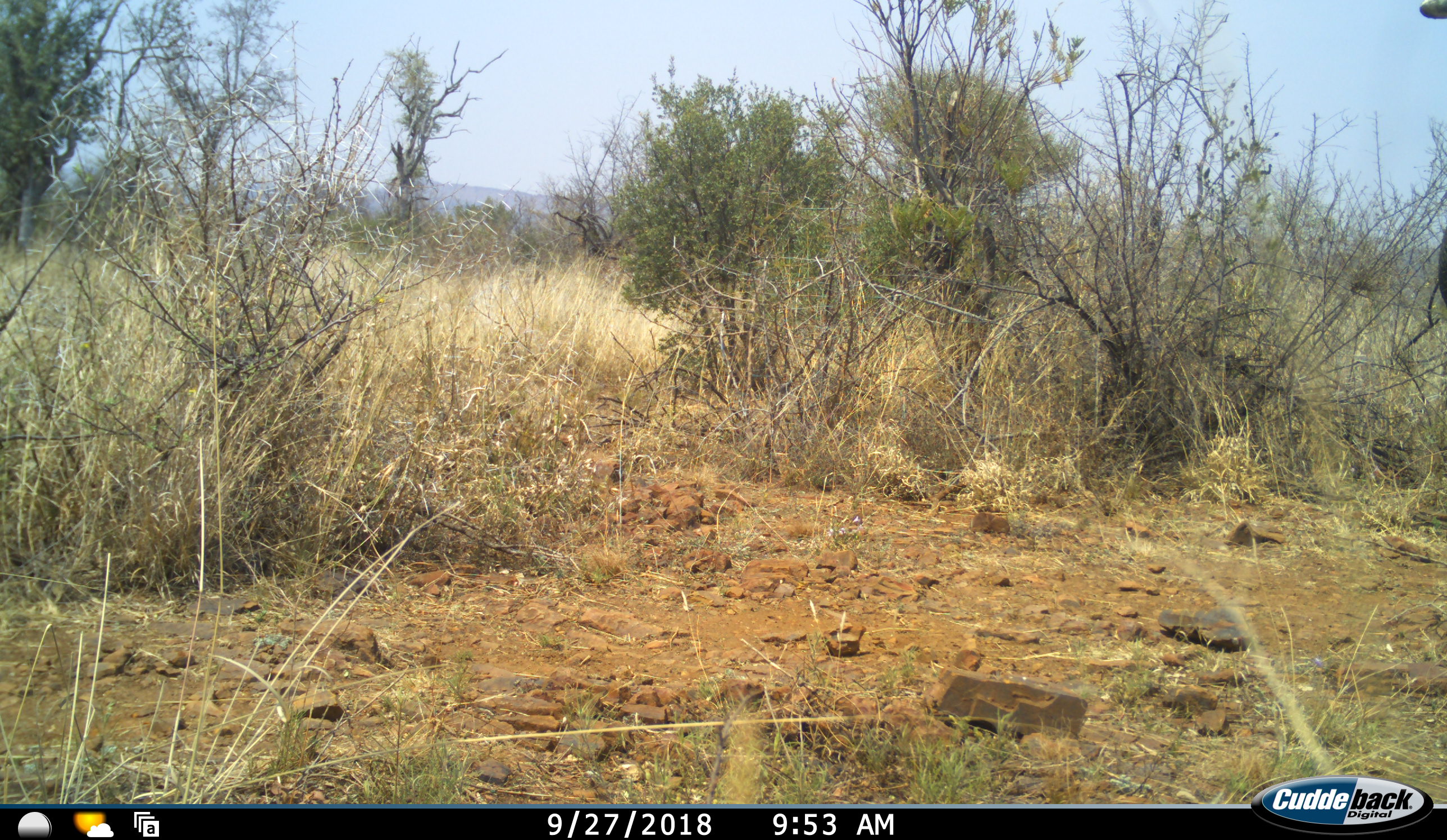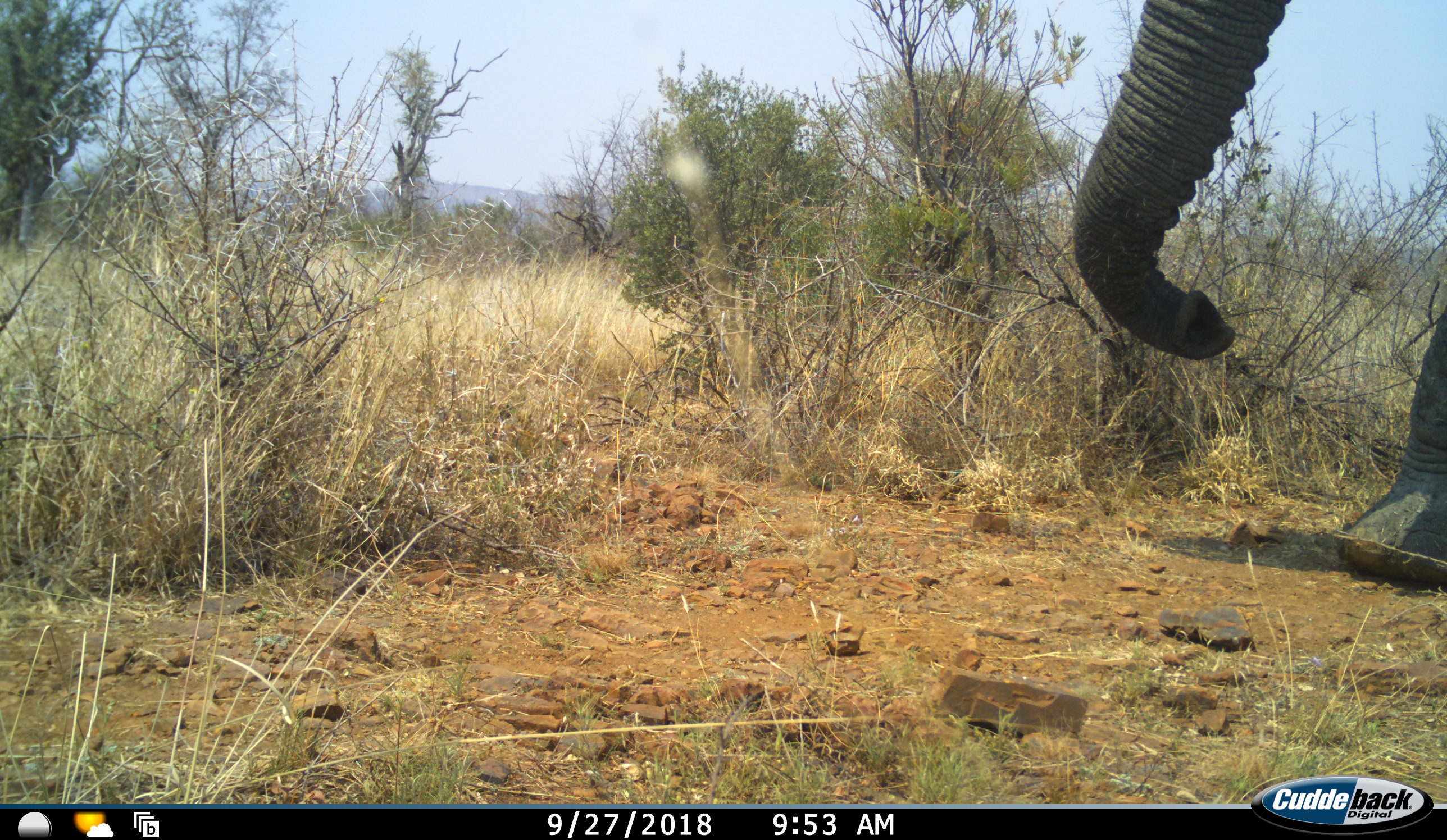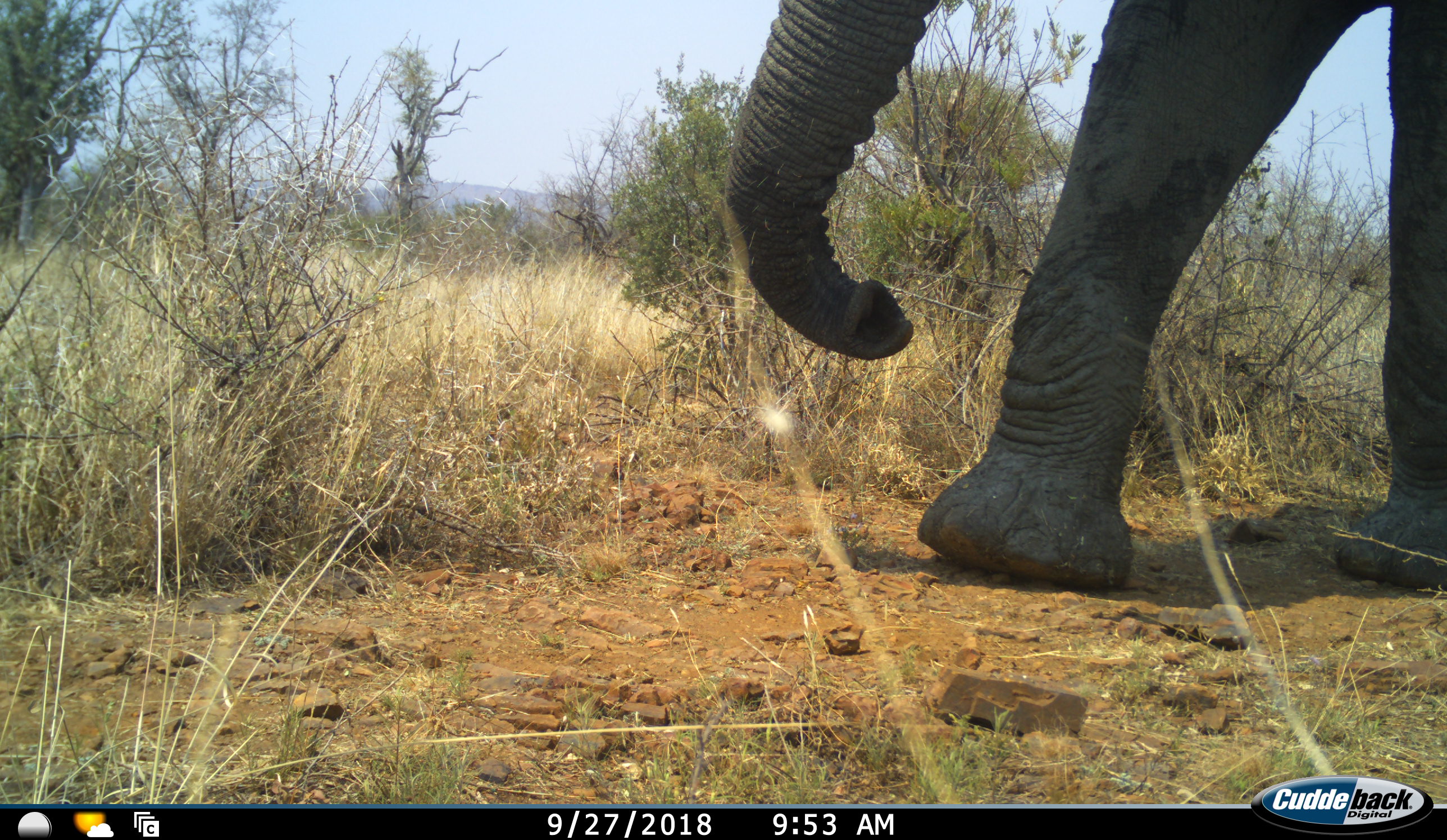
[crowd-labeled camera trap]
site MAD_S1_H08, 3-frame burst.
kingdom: Animalia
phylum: Chordata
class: Mammalia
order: Proboscidea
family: Elephantidae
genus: Loxodonta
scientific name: Loxodonta africana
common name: african bush elephant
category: elephant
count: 1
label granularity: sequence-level